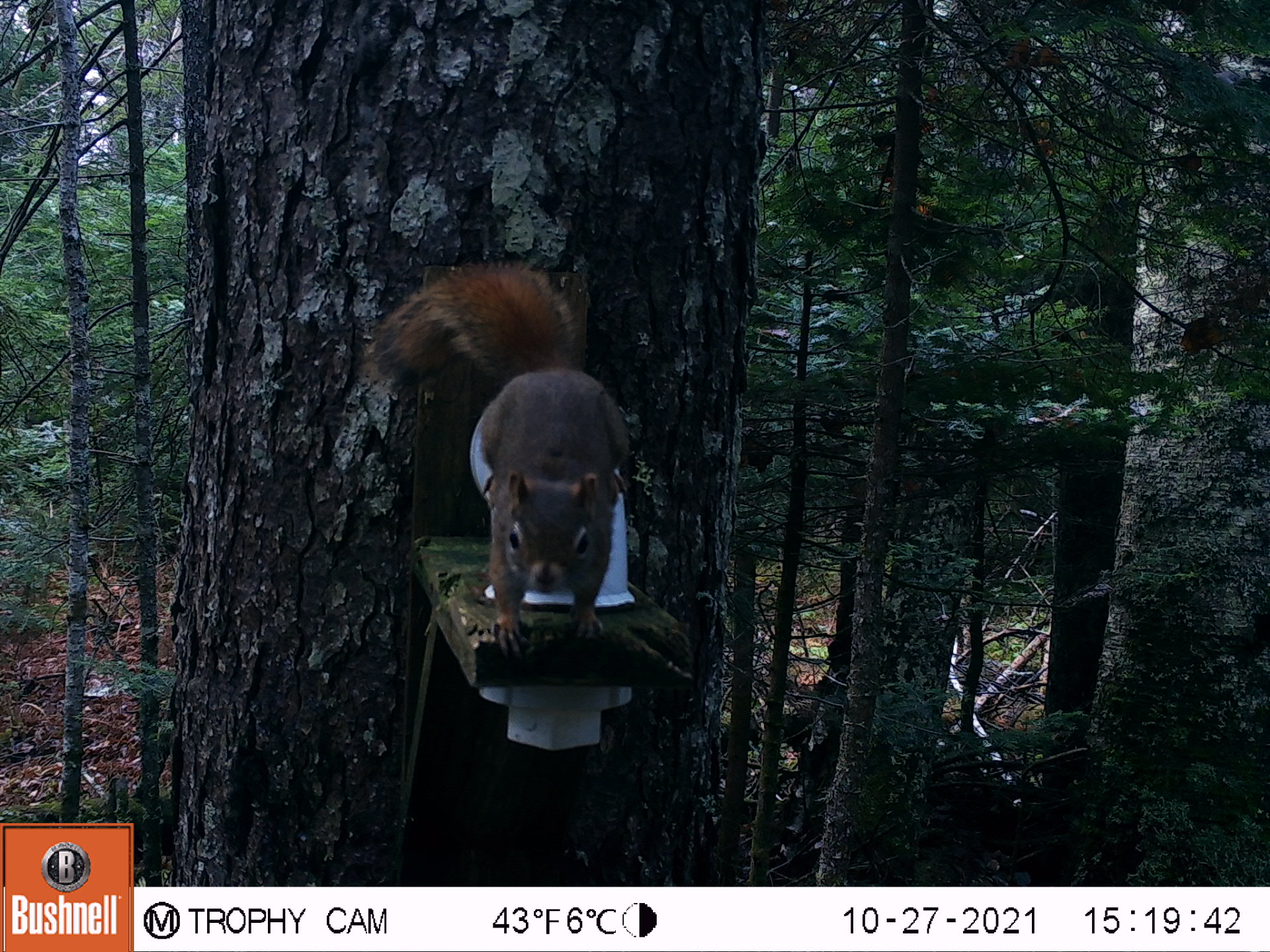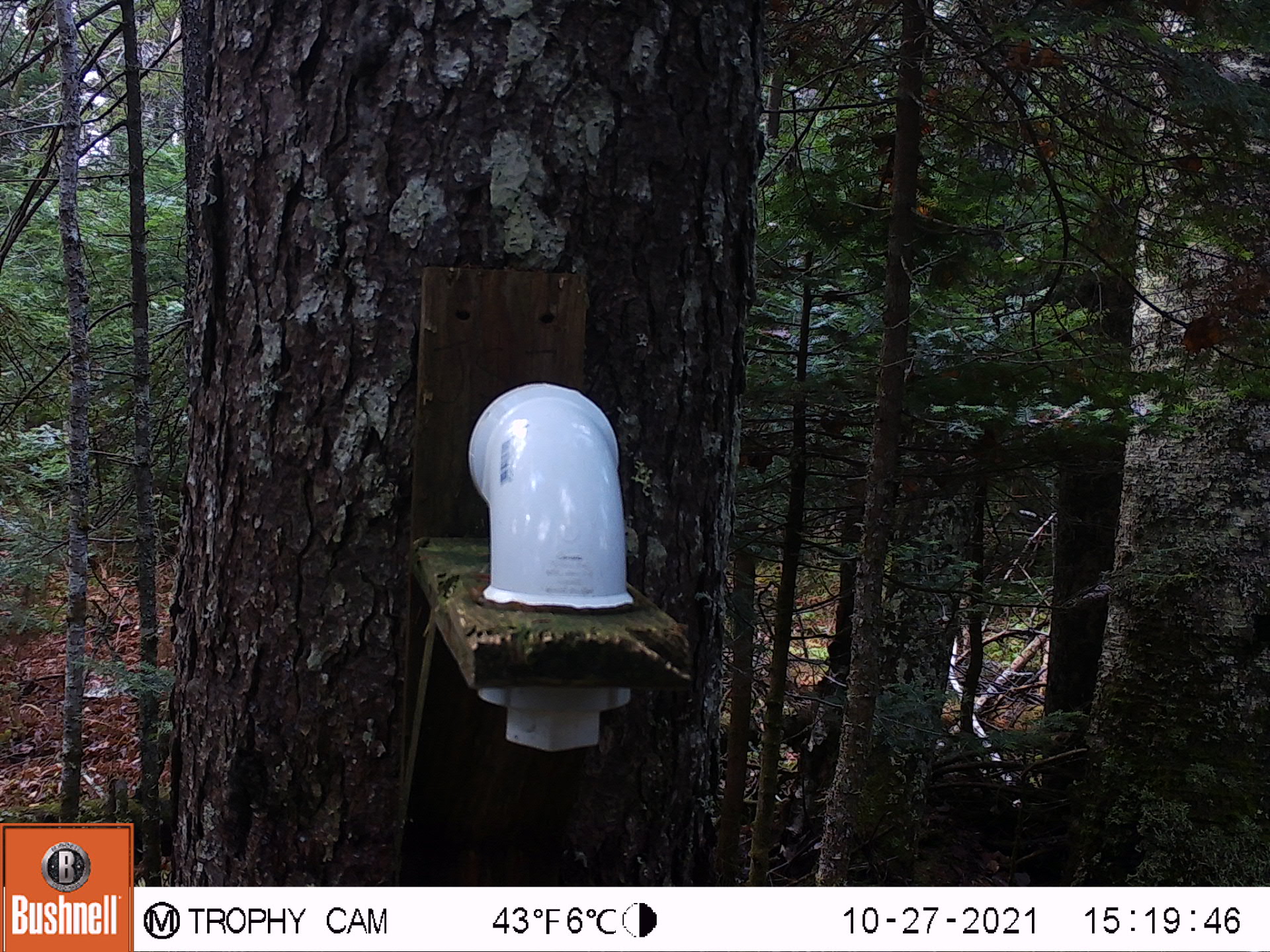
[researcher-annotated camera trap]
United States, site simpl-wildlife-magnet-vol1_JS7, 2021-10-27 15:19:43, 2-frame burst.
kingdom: Animalia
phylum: Chordata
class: Mammalia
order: Rodentia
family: Sciuridae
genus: Tamiasciurus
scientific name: Tamiasciurus hudsonicus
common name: red squirrel